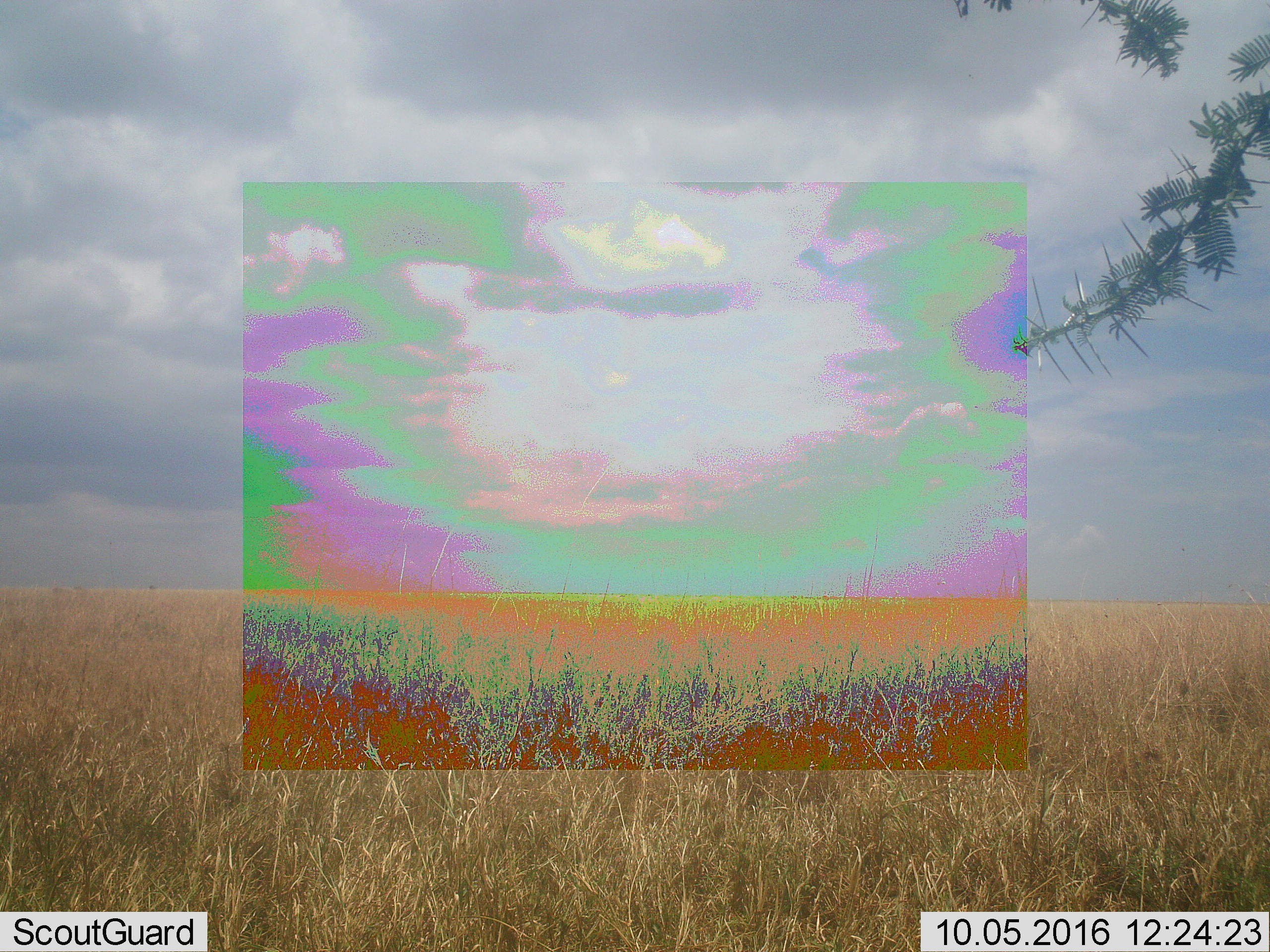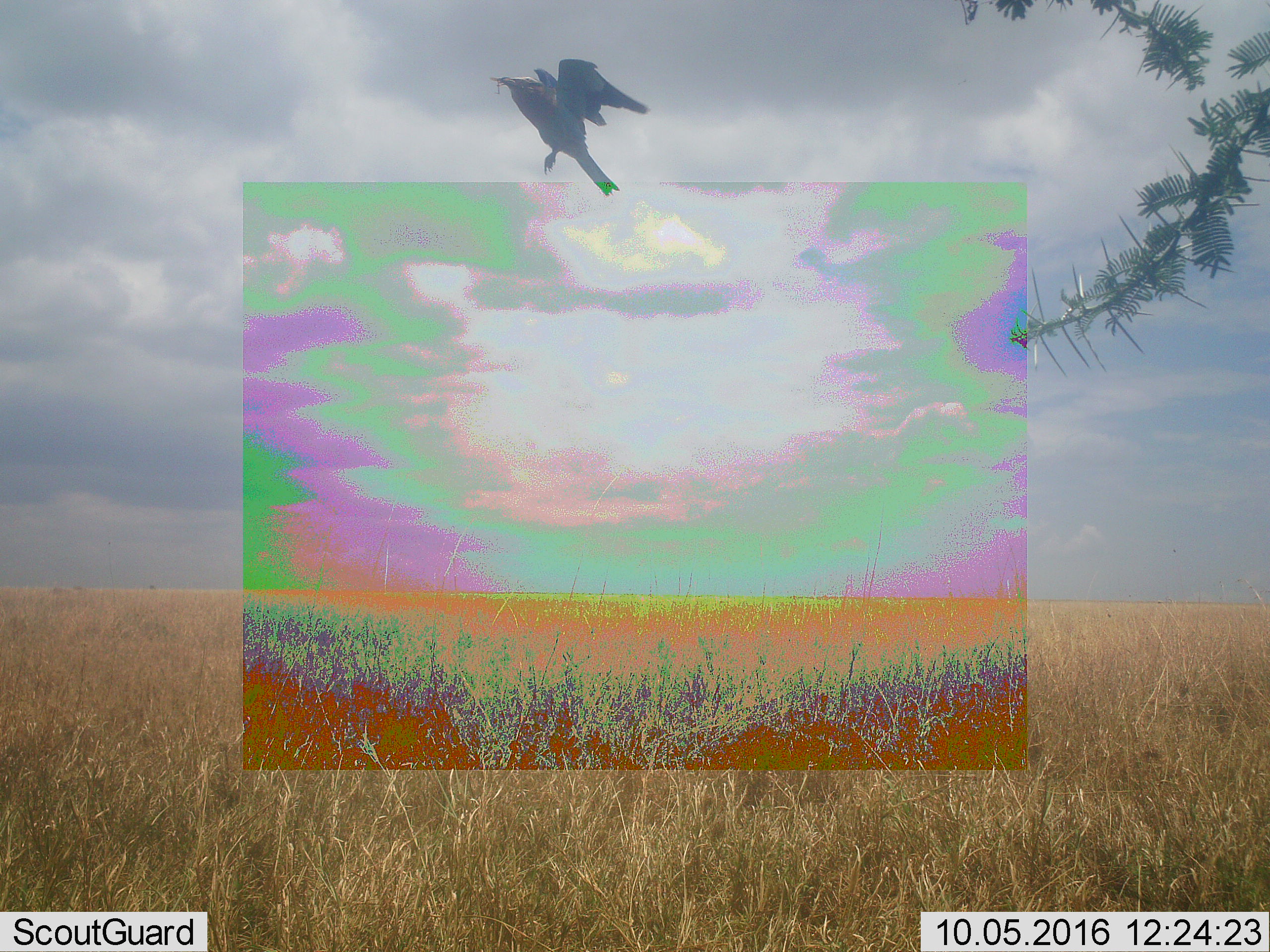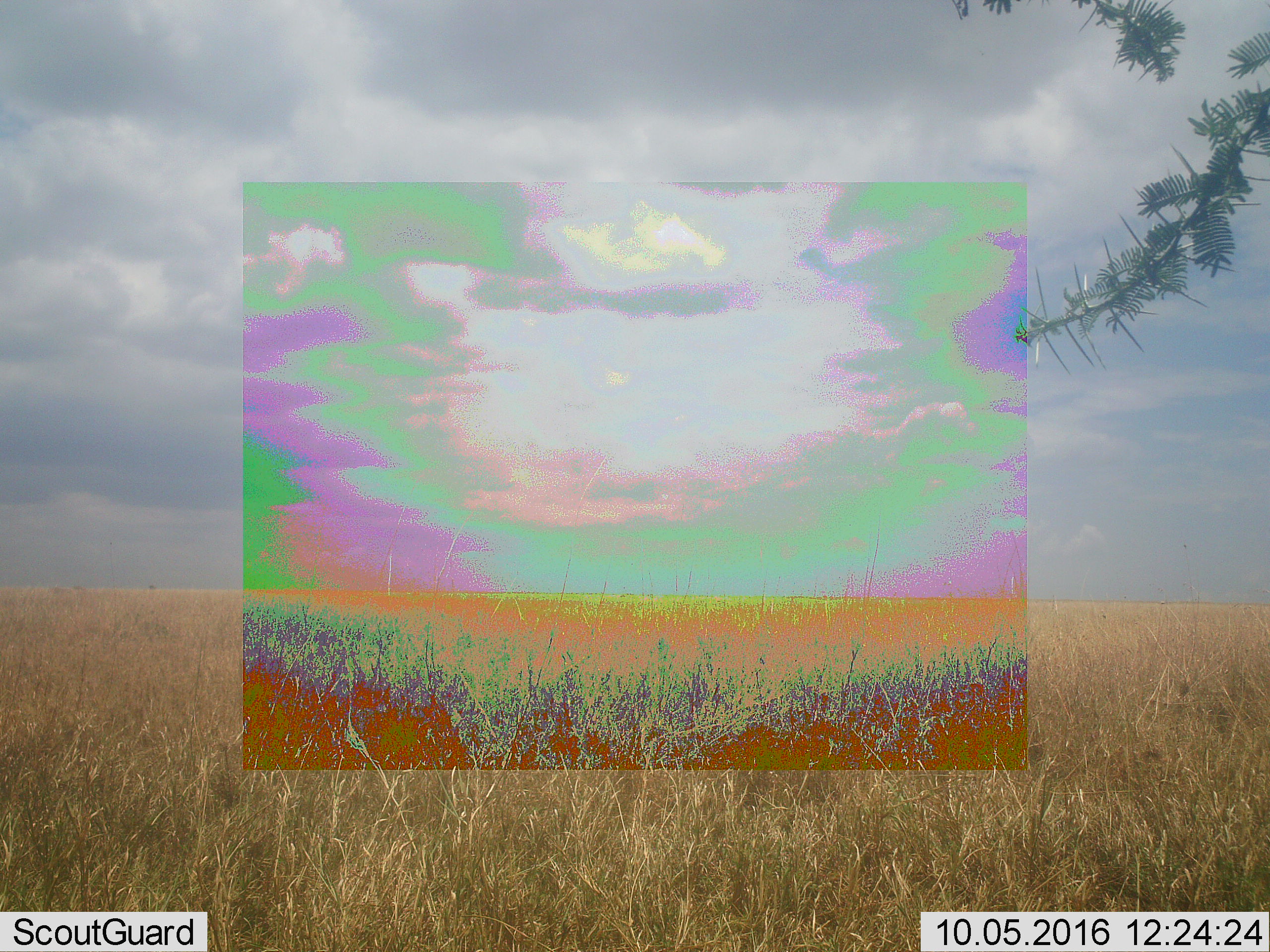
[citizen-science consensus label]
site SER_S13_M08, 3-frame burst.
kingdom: Animalia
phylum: Chordata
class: Aves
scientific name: Aves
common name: bird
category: birdother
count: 1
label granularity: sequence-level